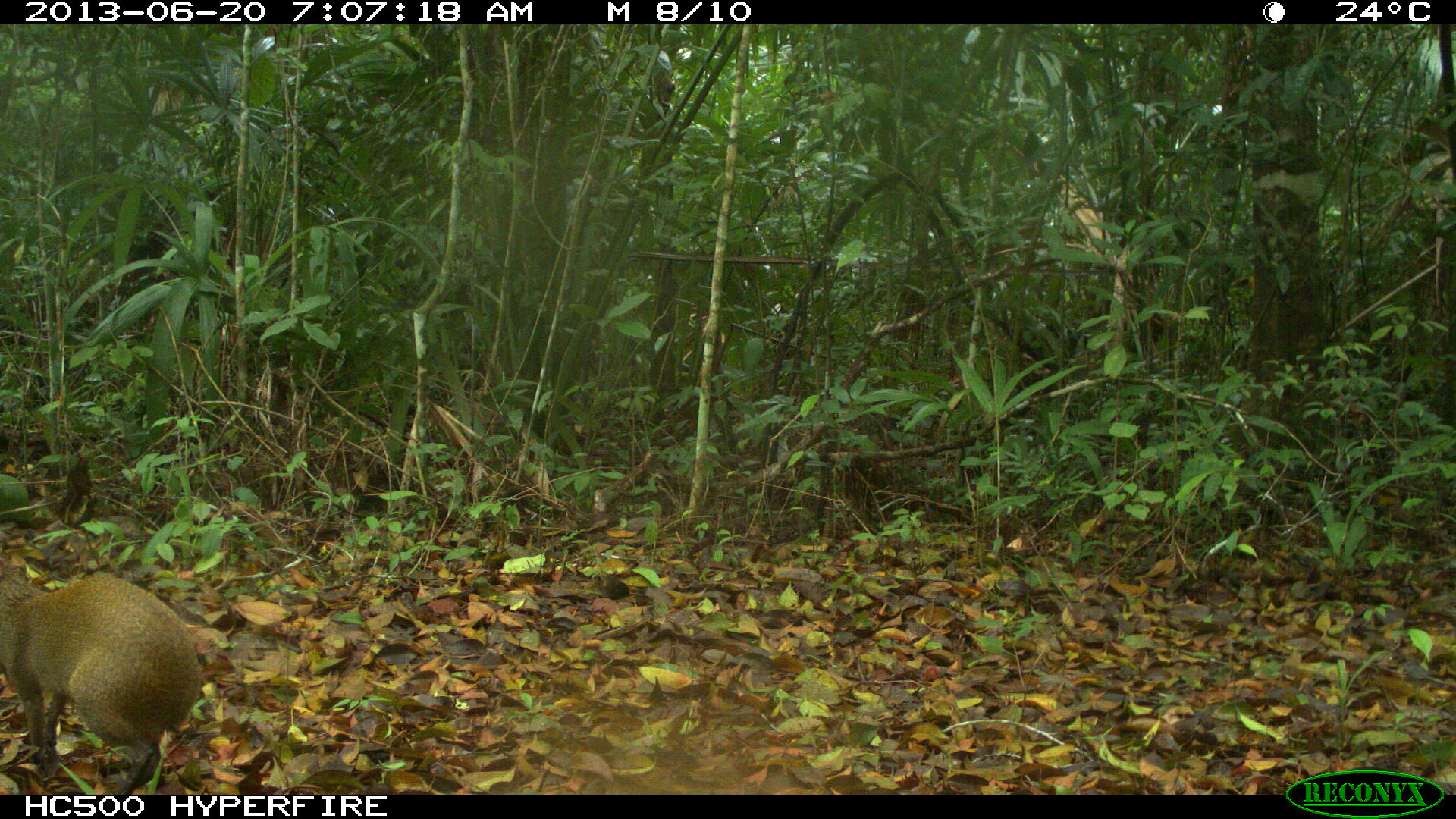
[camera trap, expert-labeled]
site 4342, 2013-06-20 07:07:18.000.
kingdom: Animalia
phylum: Chordata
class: Mammalia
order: Rodentia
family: Dasyproctidae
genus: Dasyprocta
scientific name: Dasyprocta punctata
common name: central american agouti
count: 1